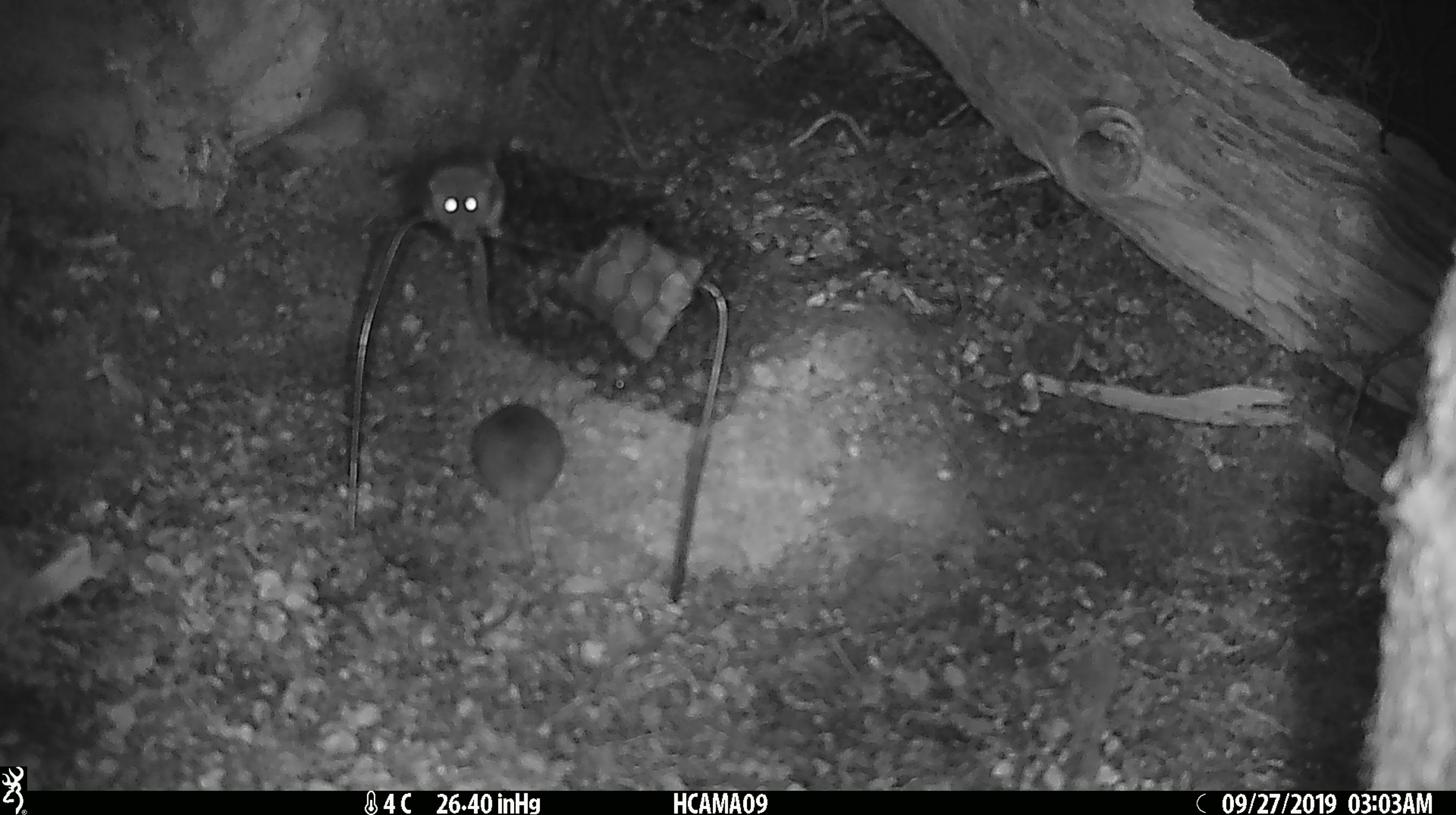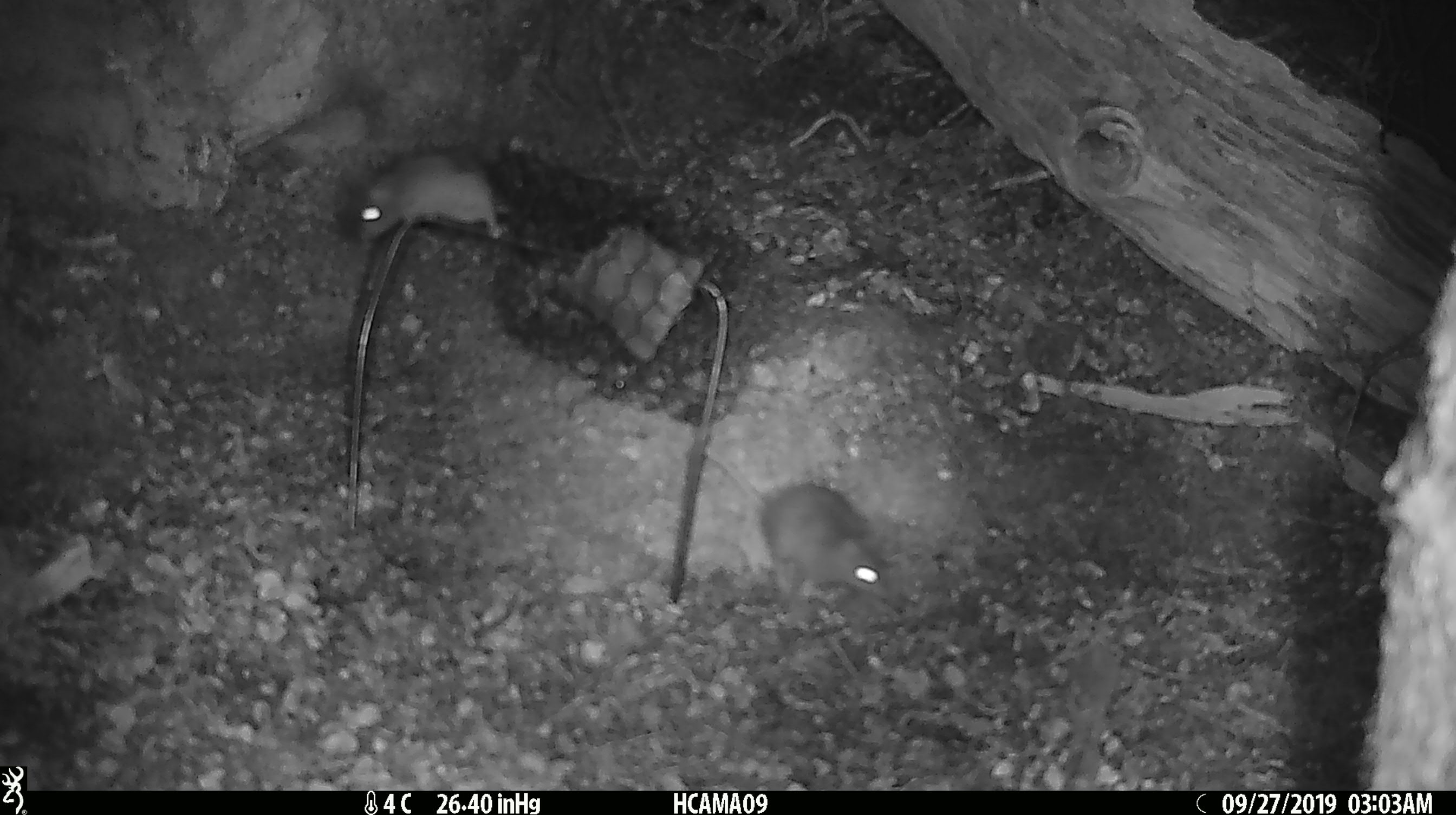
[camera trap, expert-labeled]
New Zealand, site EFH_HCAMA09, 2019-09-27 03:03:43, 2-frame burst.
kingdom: Animalia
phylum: Chordata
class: Mammalia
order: Rodentia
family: Muridae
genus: Mus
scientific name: Mus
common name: mouse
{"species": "mouse (Mus)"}